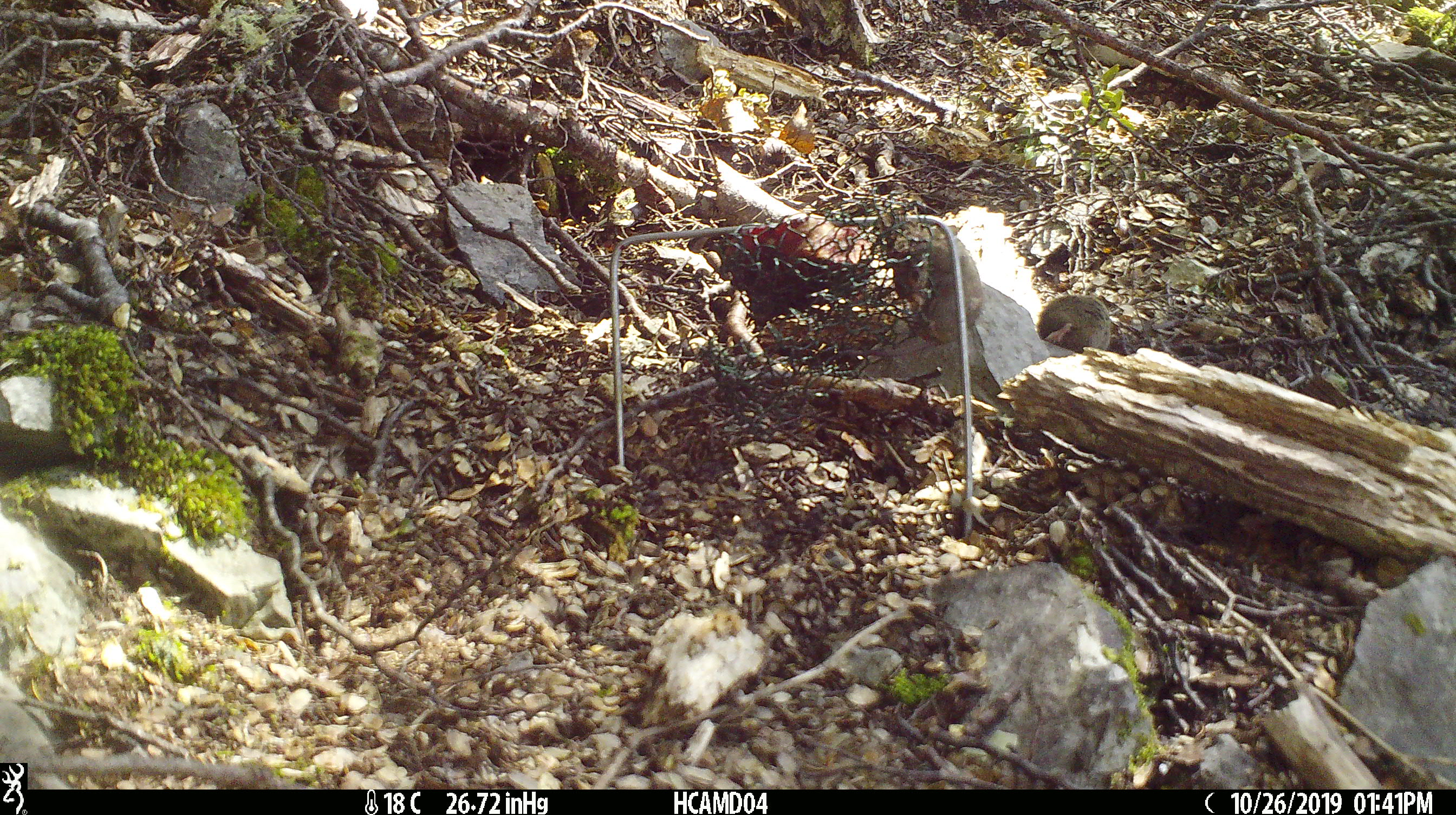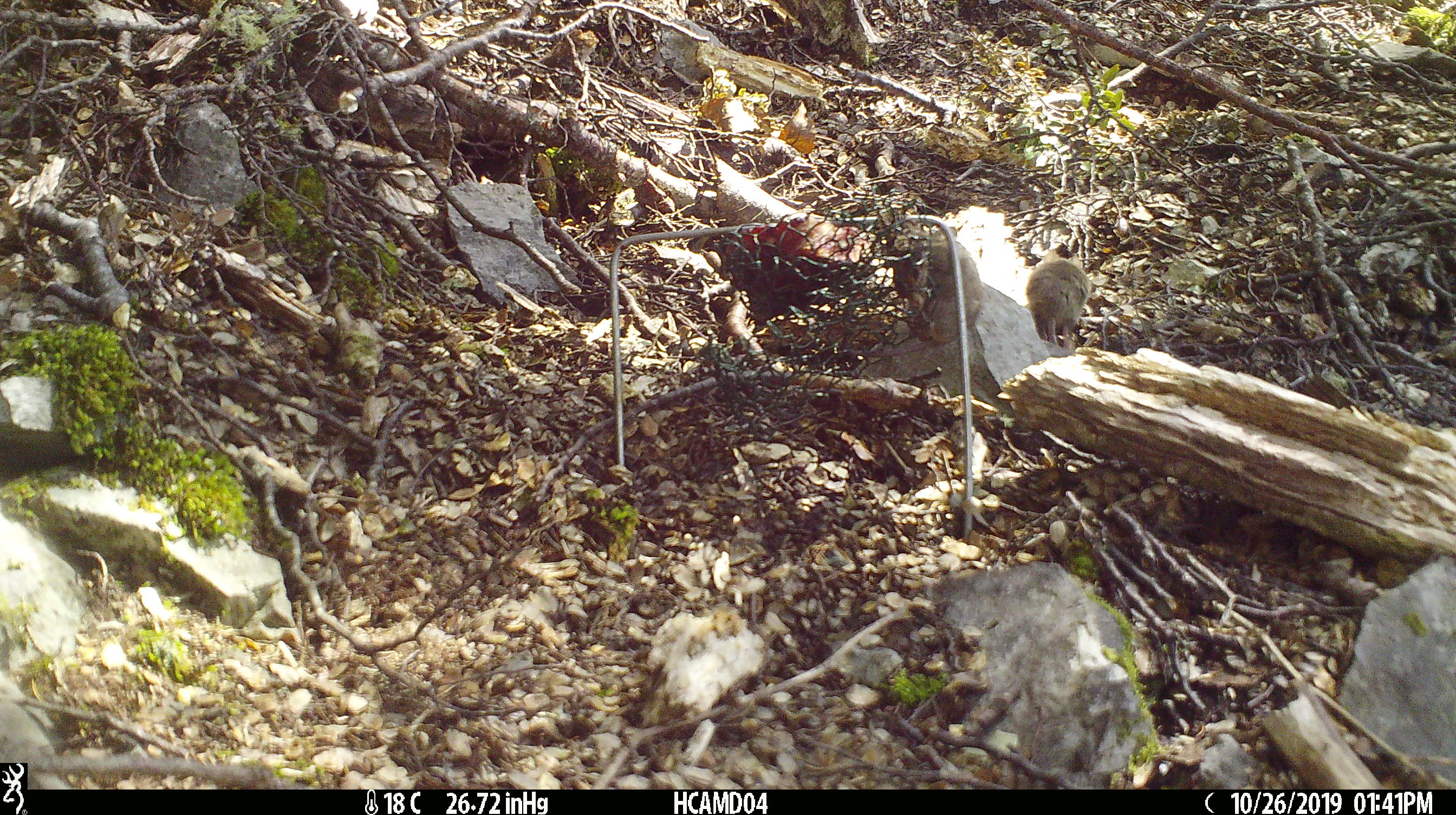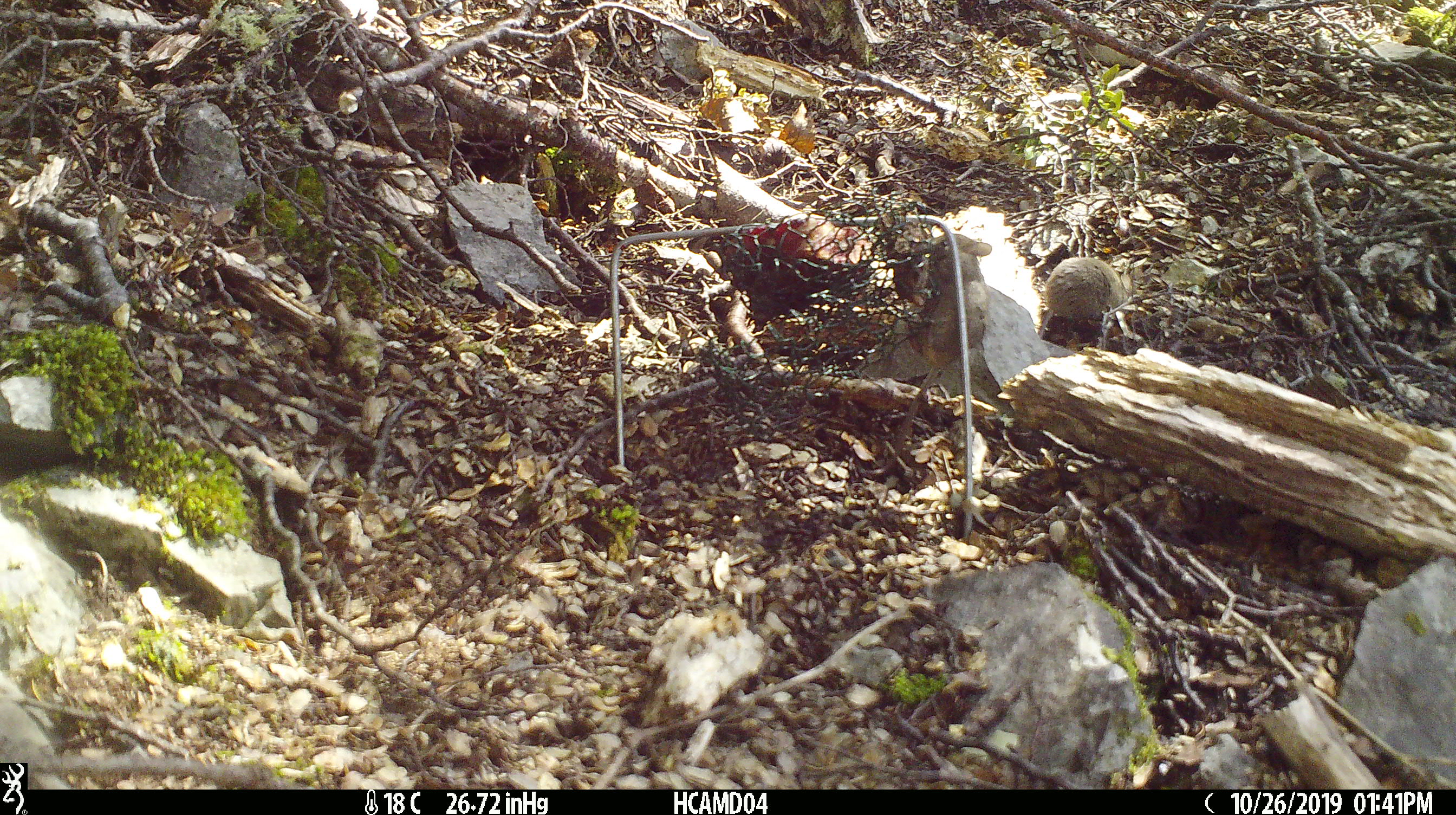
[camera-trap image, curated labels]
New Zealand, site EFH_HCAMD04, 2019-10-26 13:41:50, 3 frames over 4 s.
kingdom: Animalia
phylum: Chordata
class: Mammalia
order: Rodentia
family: Muridae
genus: Mus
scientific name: Mus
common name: mouse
Mouse (Mus).